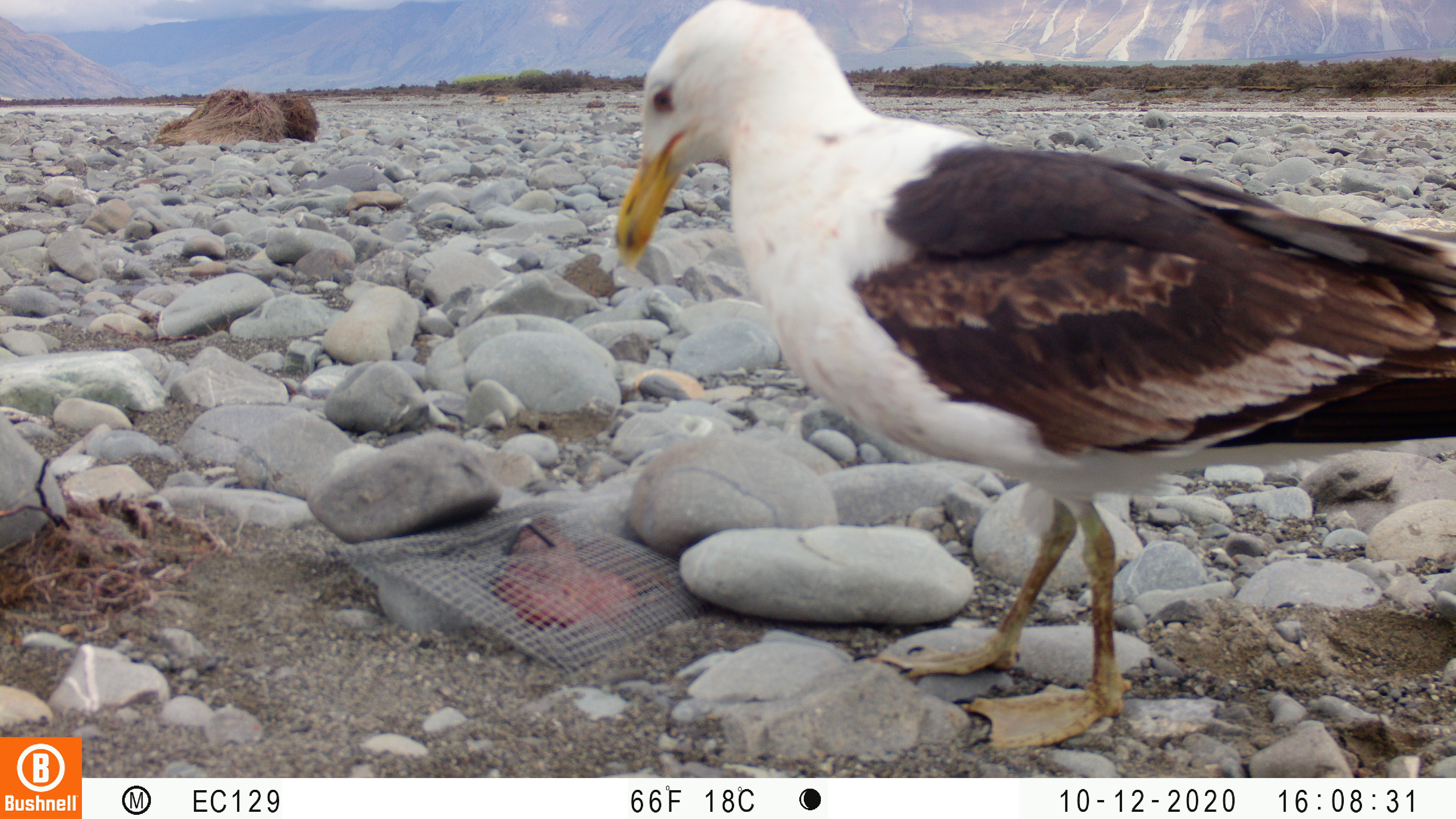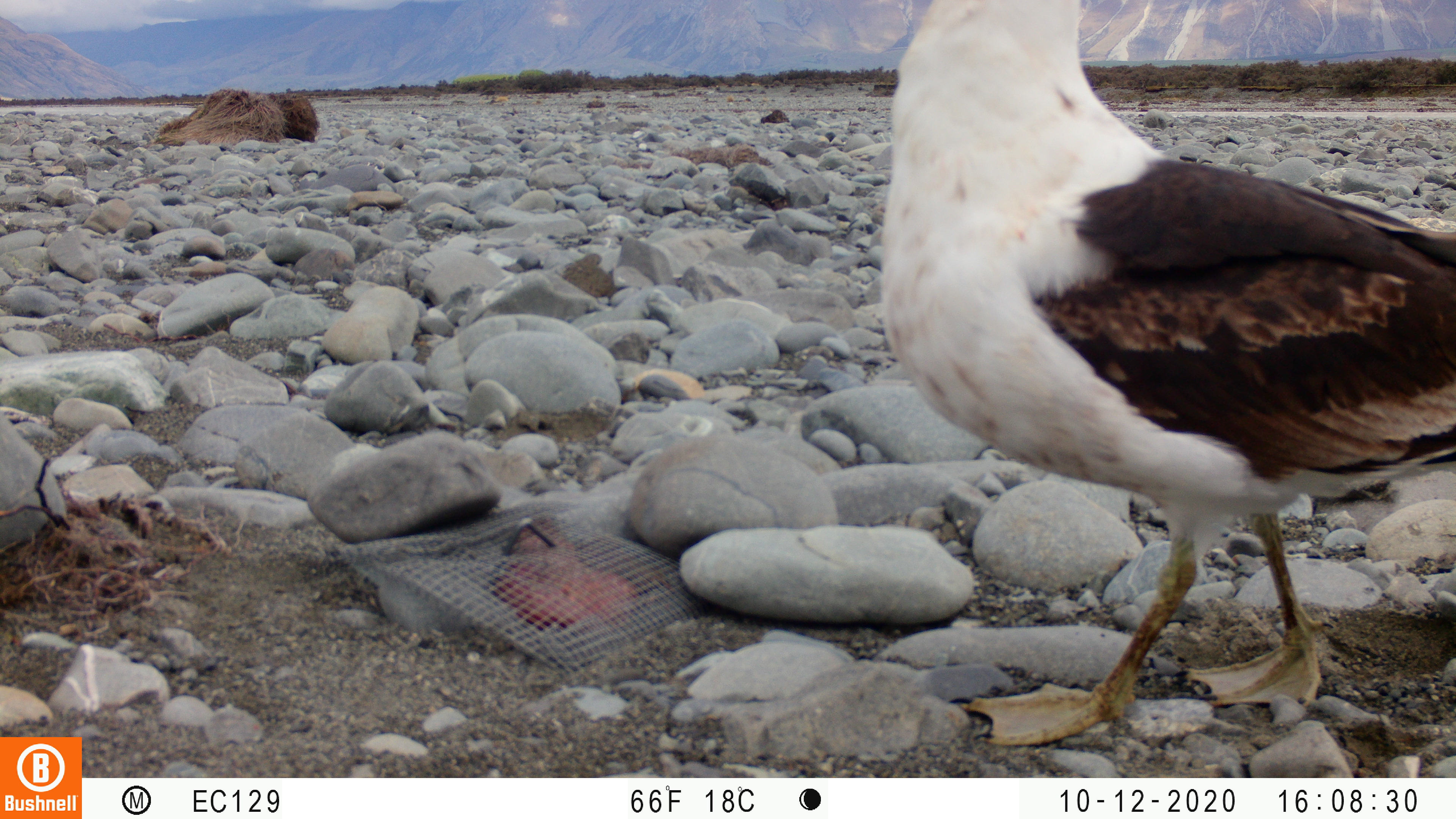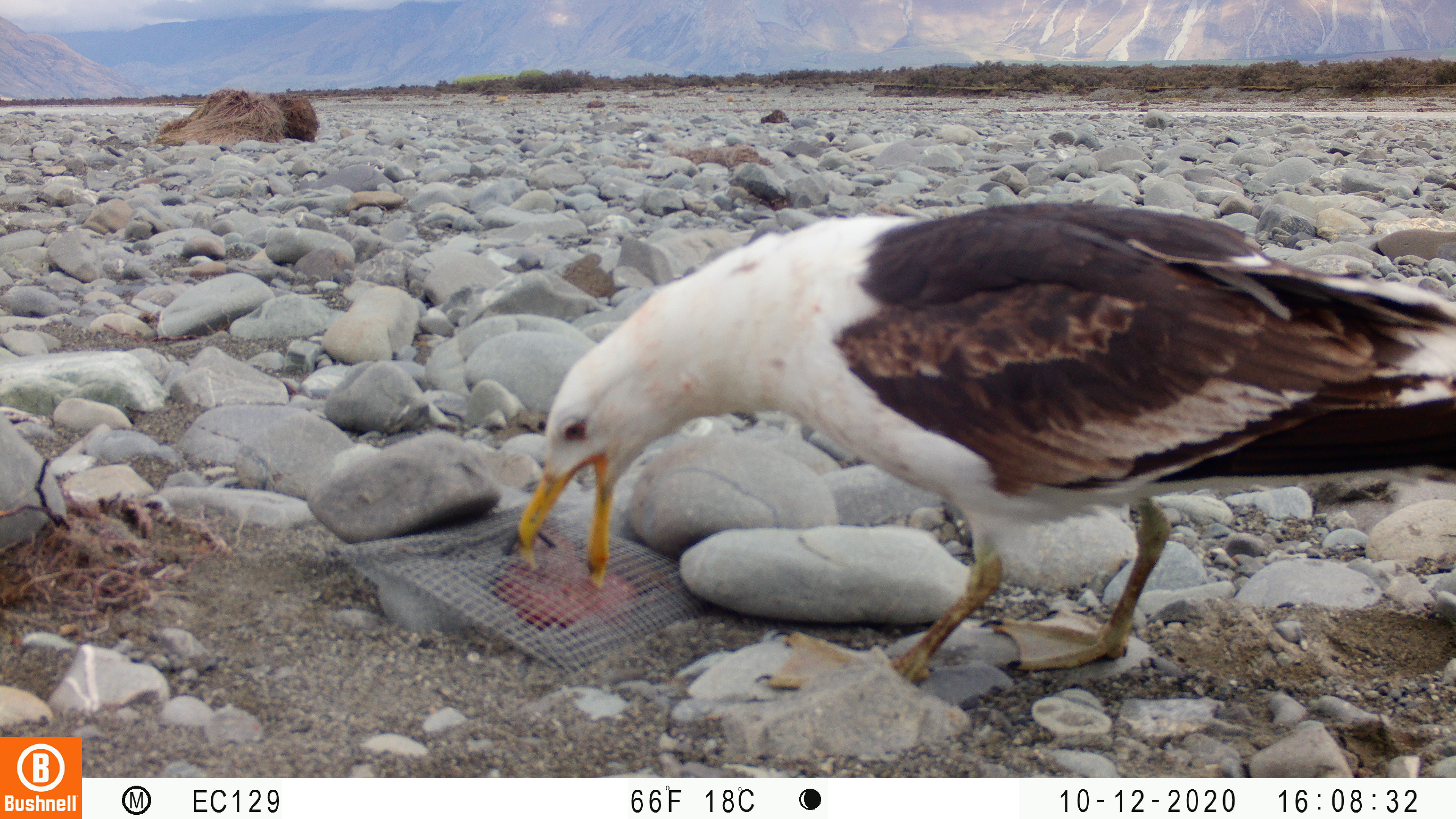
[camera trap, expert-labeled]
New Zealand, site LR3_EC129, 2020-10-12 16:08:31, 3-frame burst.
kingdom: Animalia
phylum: Chordata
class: Aves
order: Charadriiformes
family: Laridae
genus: Larus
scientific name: Larus fuscus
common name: black-backed gull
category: black backed gull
Black backed gull (black-backed gull) (Larus fuscus).